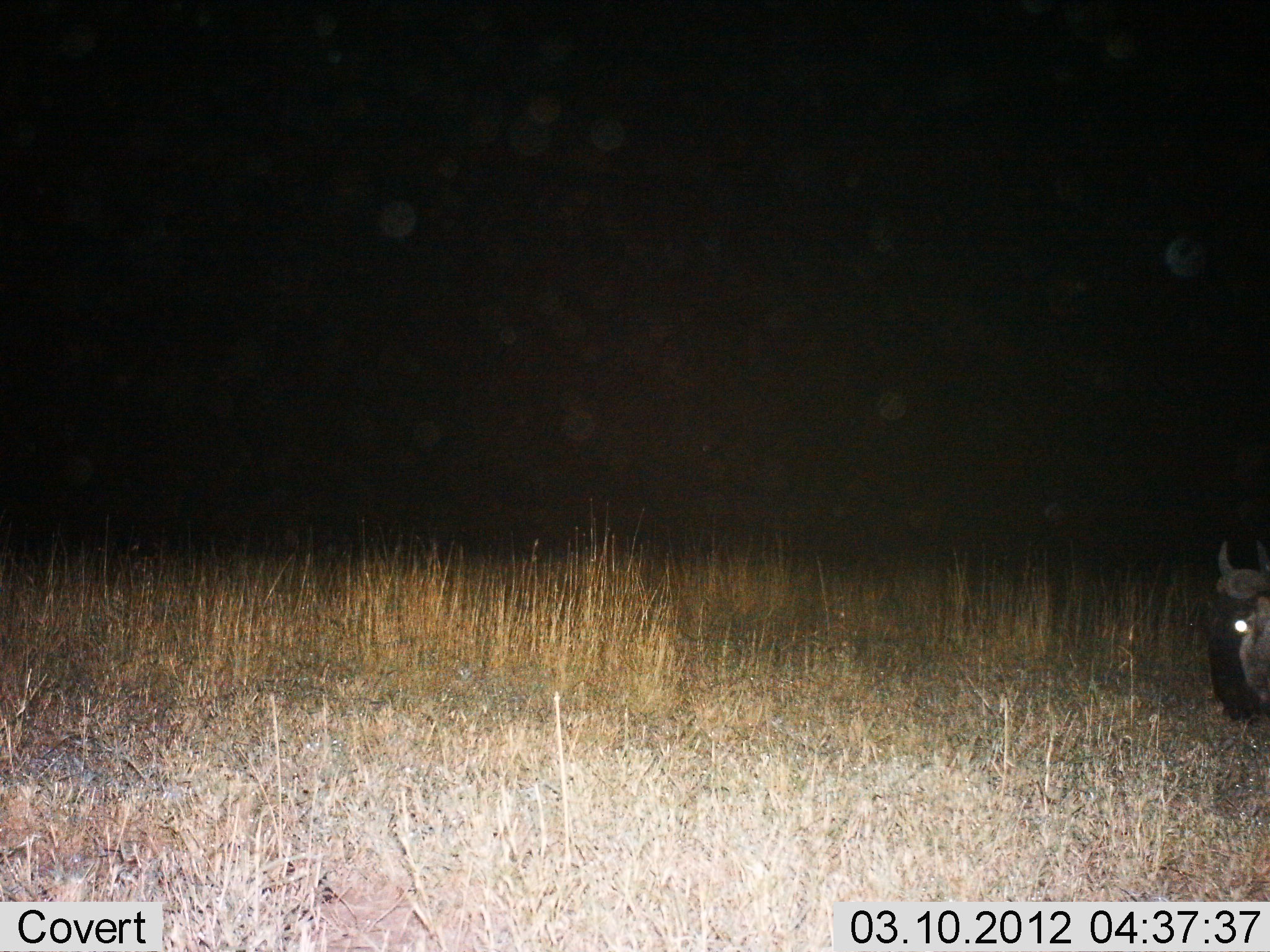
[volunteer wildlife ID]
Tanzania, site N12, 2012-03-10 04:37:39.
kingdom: Animalia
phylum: Chordata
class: Mammalia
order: Artiodactyla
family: Bovidae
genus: Connochaetes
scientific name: Connochaetes taurinus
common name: blue wildebeest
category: wildebeest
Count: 1.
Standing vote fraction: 61%.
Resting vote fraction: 11%.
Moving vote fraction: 17%.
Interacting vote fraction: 0%.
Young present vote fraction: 0%.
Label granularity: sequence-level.